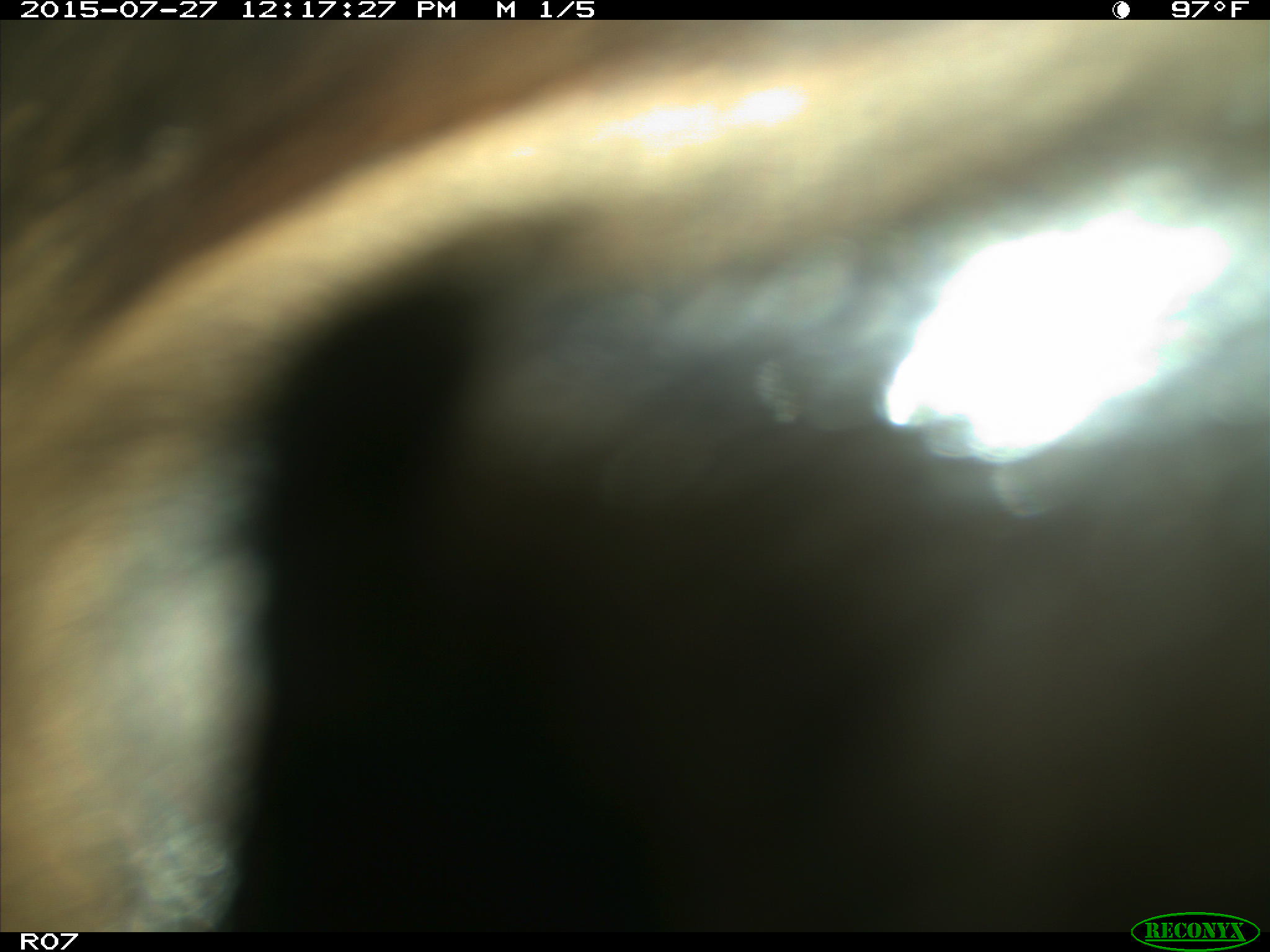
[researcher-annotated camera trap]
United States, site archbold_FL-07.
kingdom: Animalia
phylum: Chordata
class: Mammalia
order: Artiodactyla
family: Bovidae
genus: Bos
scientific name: Bos taurus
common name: domestic cow